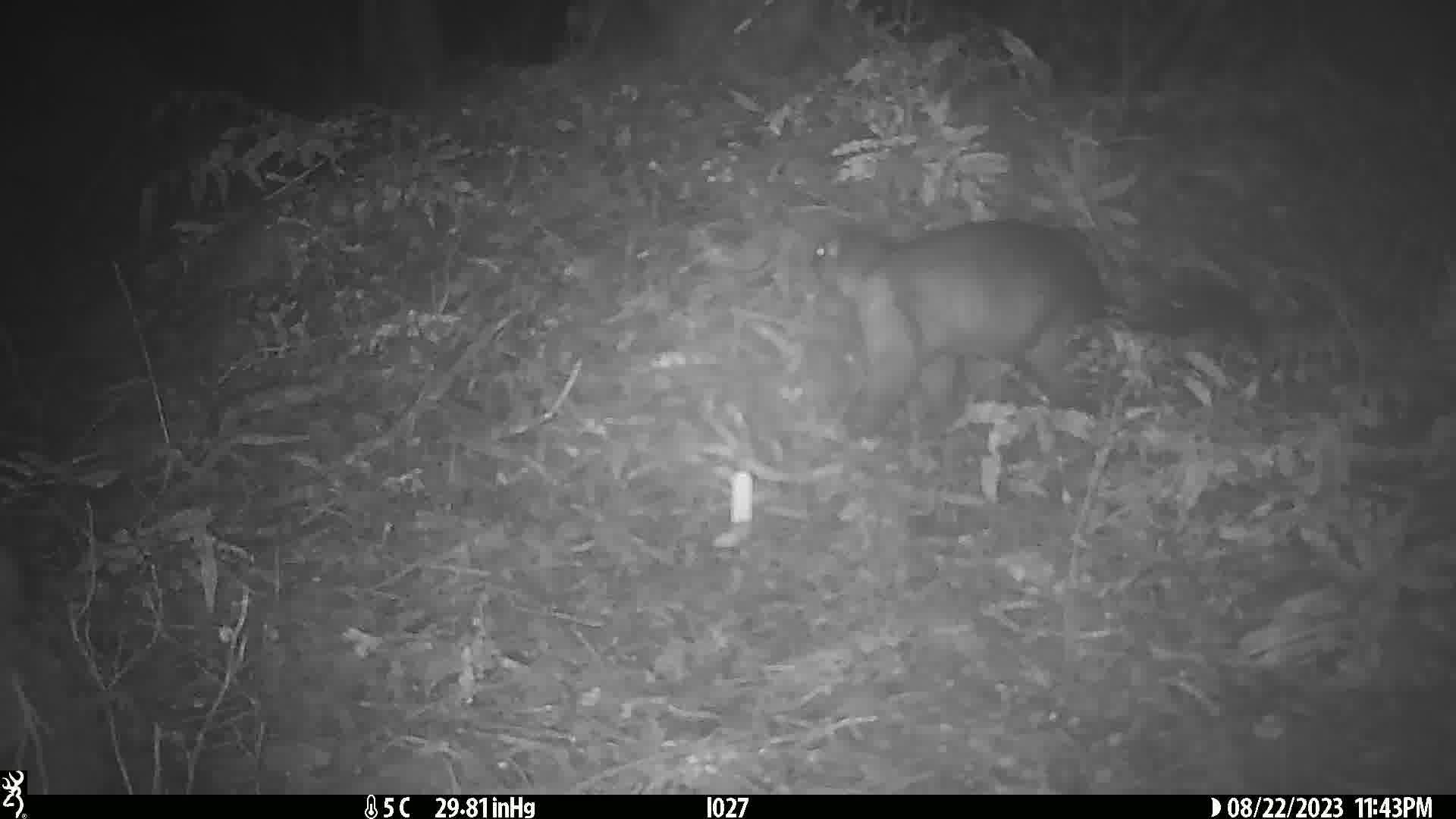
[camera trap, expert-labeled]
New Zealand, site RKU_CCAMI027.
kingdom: Animalia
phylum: Chordata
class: Mammalia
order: Diprotodontia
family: Phalangeridae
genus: Trichosurus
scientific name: Trichosurus vulpecula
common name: common brushtail possum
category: possum